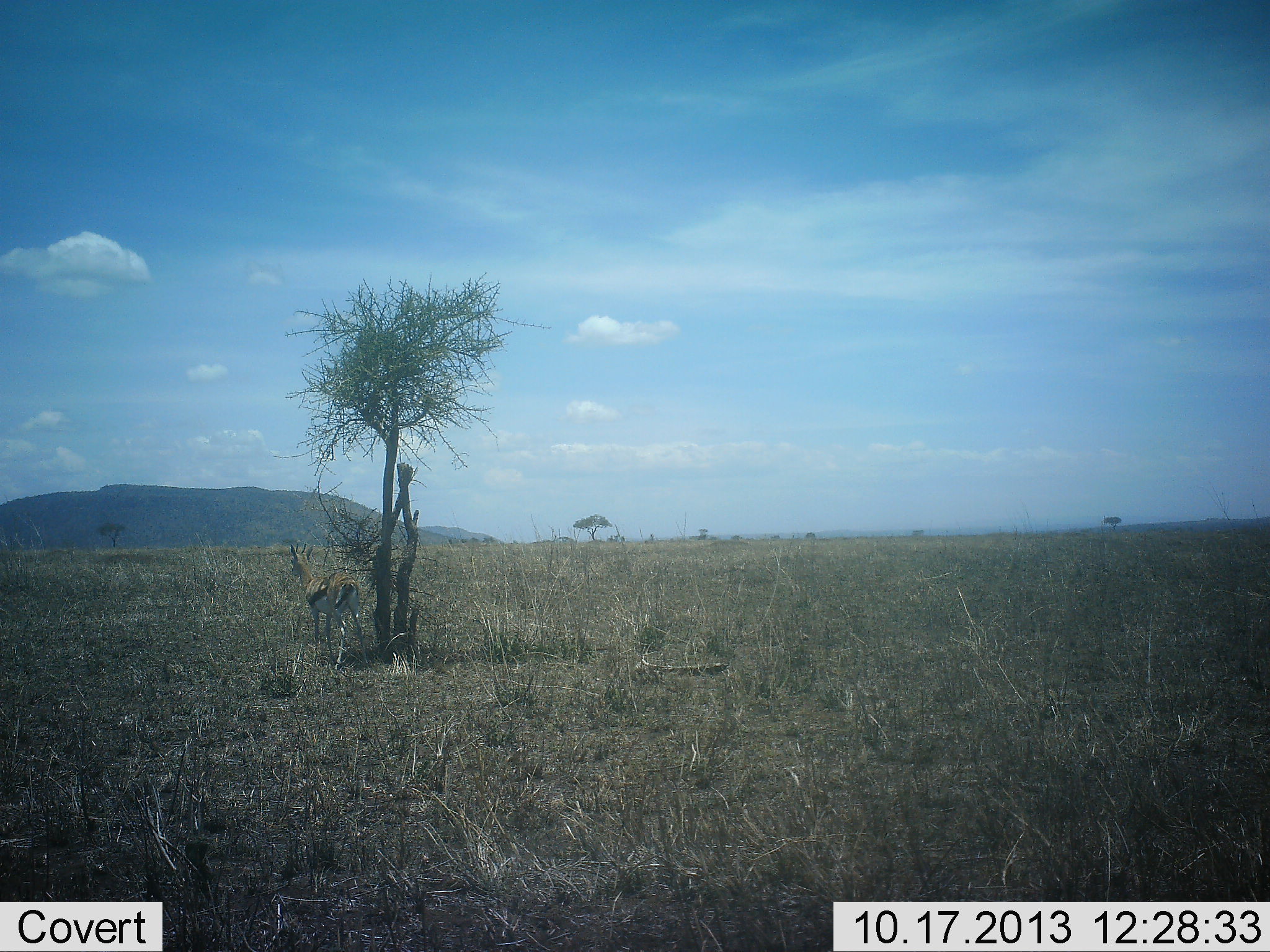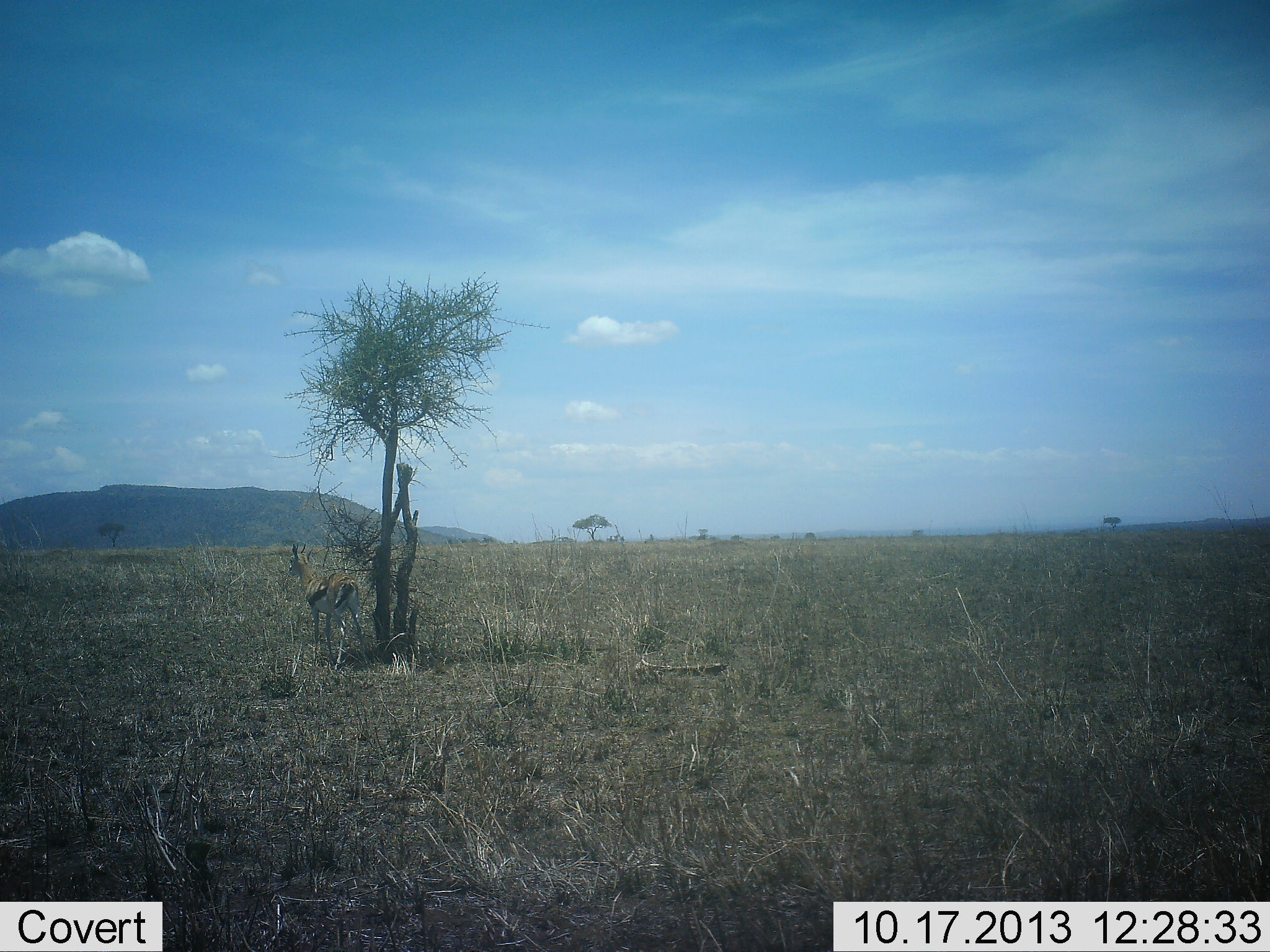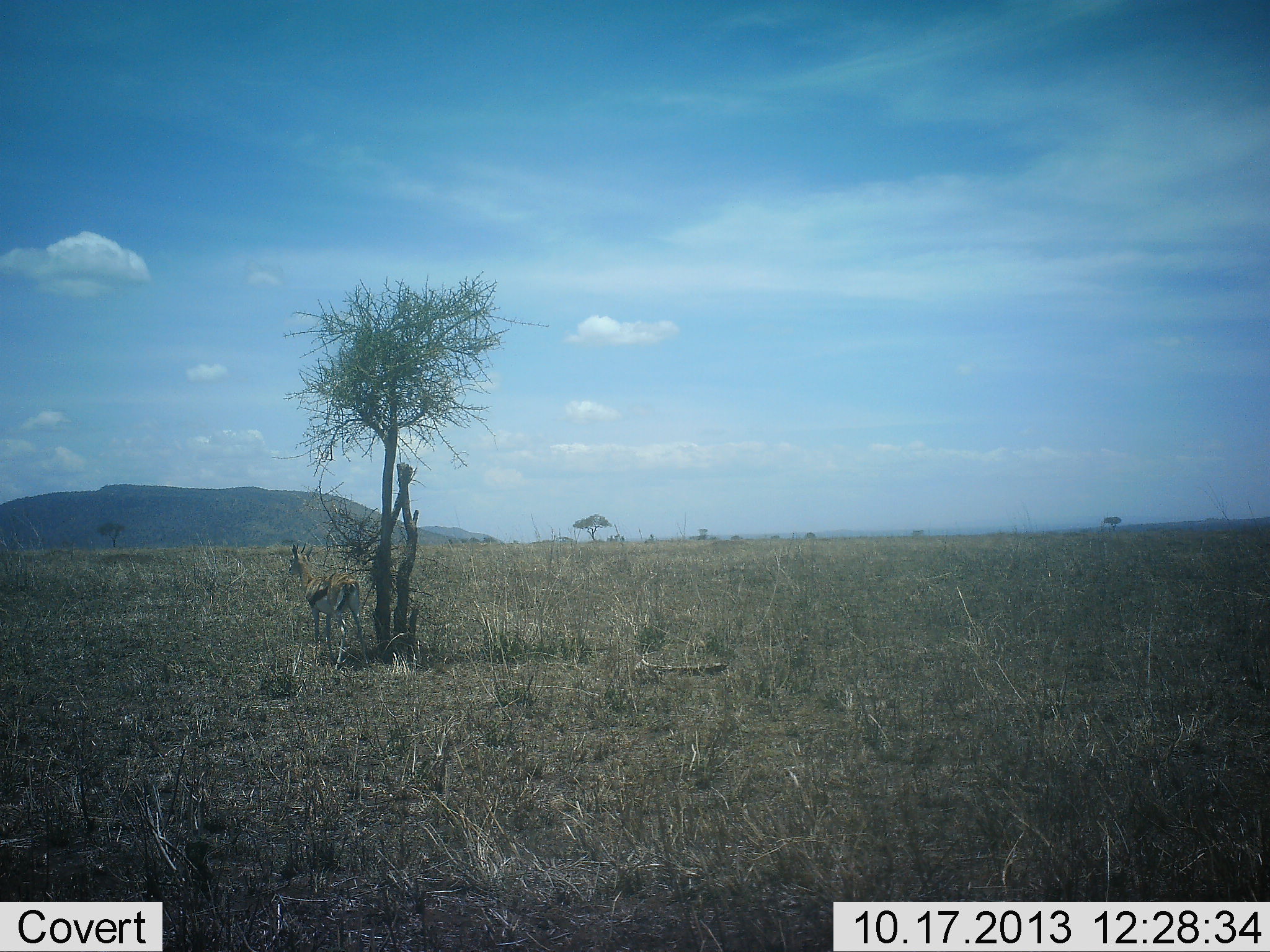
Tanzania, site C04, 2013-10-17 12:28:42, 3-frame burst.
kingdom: Animalia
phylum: Chordata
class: Mammalia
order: Artiodactyla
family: Bovidae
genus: Eudorcas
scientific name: Eudorcas thomsonii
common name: thomson's gazelle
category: gazellethomsons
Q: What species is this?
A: Gazellethomsons (thomson's gazelle) (Eudorcas thomsonii).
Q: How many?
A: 1.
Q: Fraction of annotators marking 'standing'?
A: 80%.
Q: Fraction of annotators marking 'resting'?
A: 20%.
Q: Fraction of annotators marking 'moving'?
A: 0%.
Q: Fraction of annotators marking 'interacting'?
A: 0%.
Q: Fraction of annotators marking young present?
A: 0%.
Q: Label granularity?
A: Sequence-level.